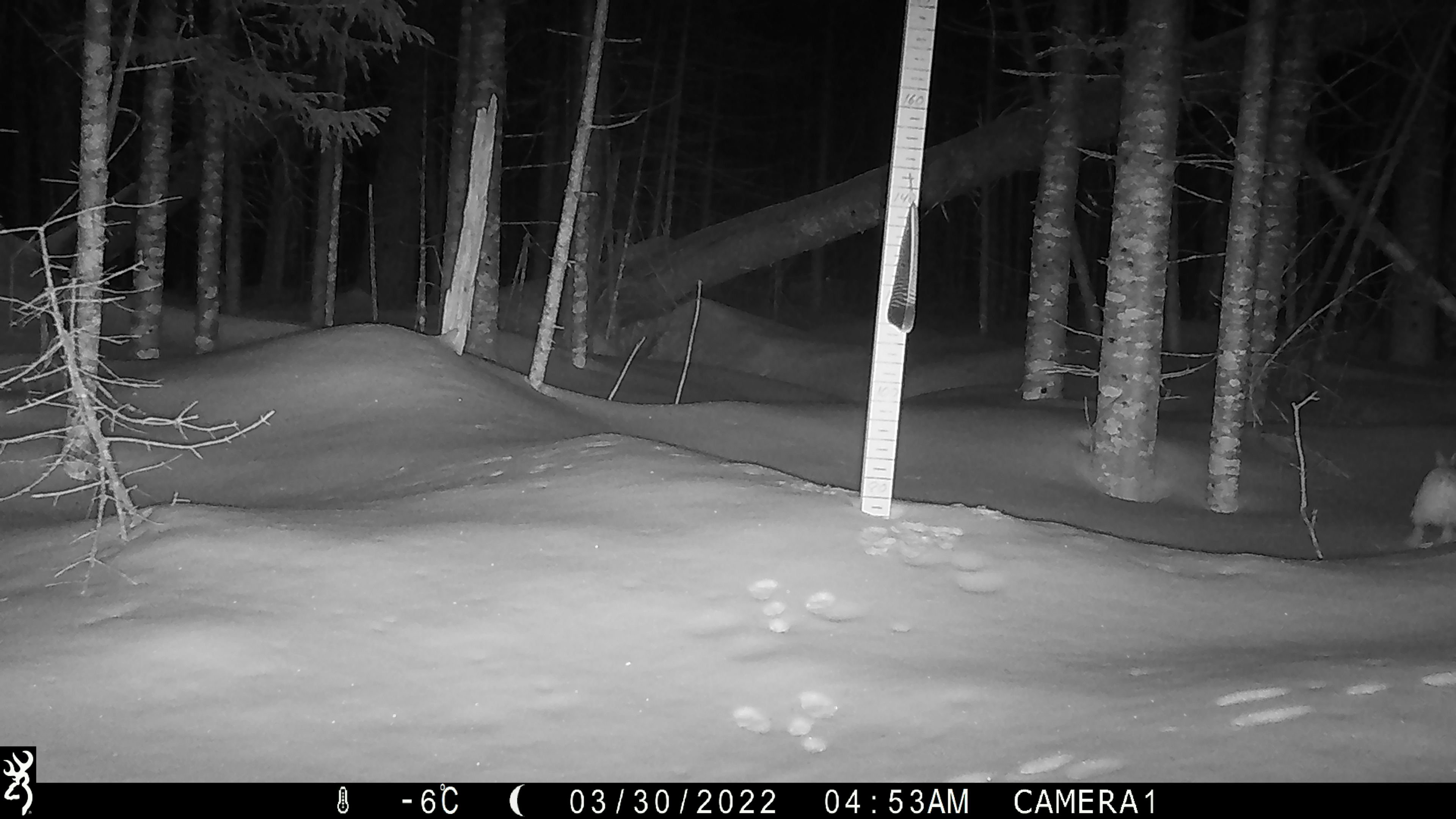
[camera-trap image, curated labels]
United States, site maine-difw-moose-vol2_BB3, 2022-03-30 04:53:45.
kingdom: Animalia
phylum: Chordata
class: Mammalia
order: Lagomorpha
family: Leporidae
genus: Lepus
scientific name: Lepus americanus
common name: snowshoe hare